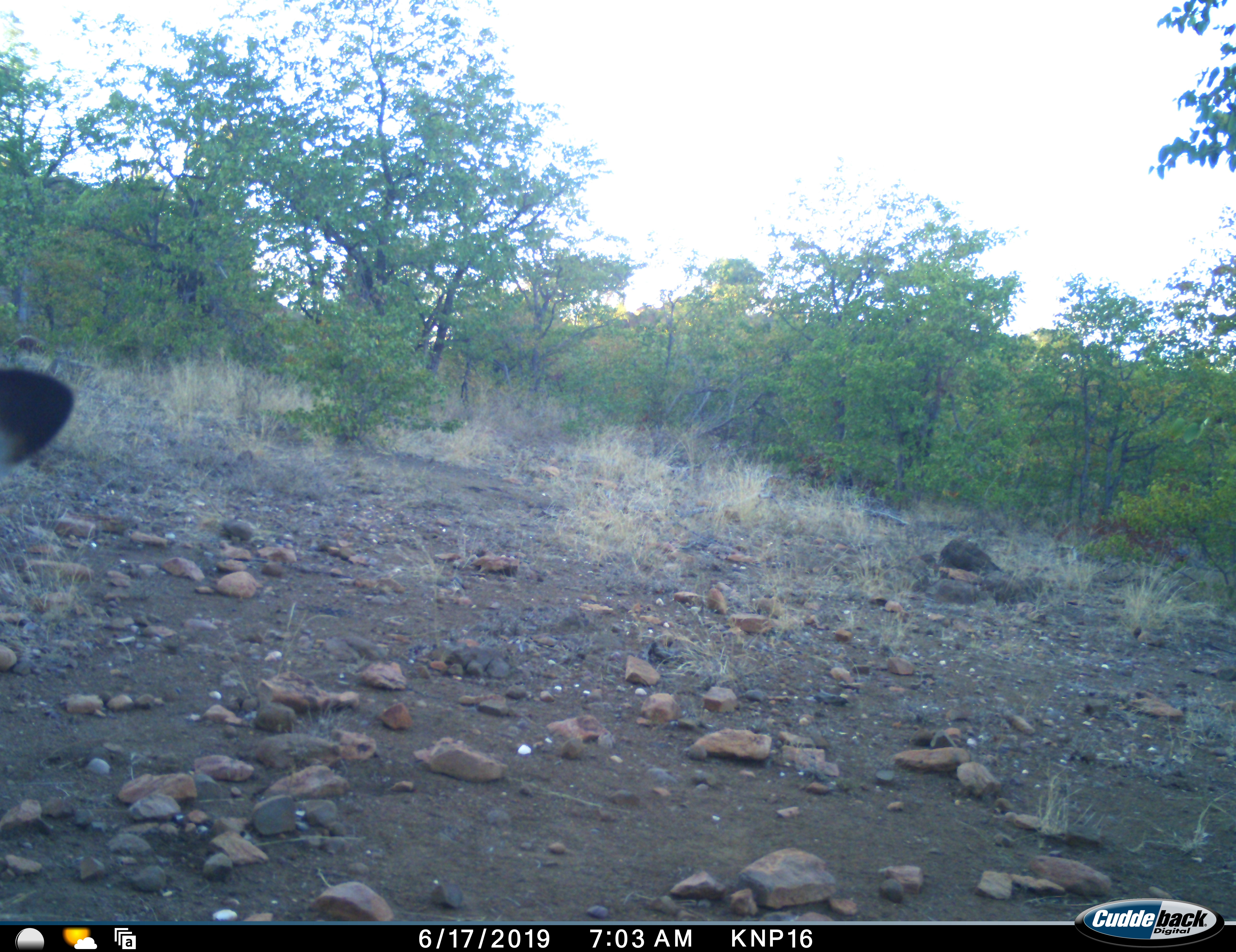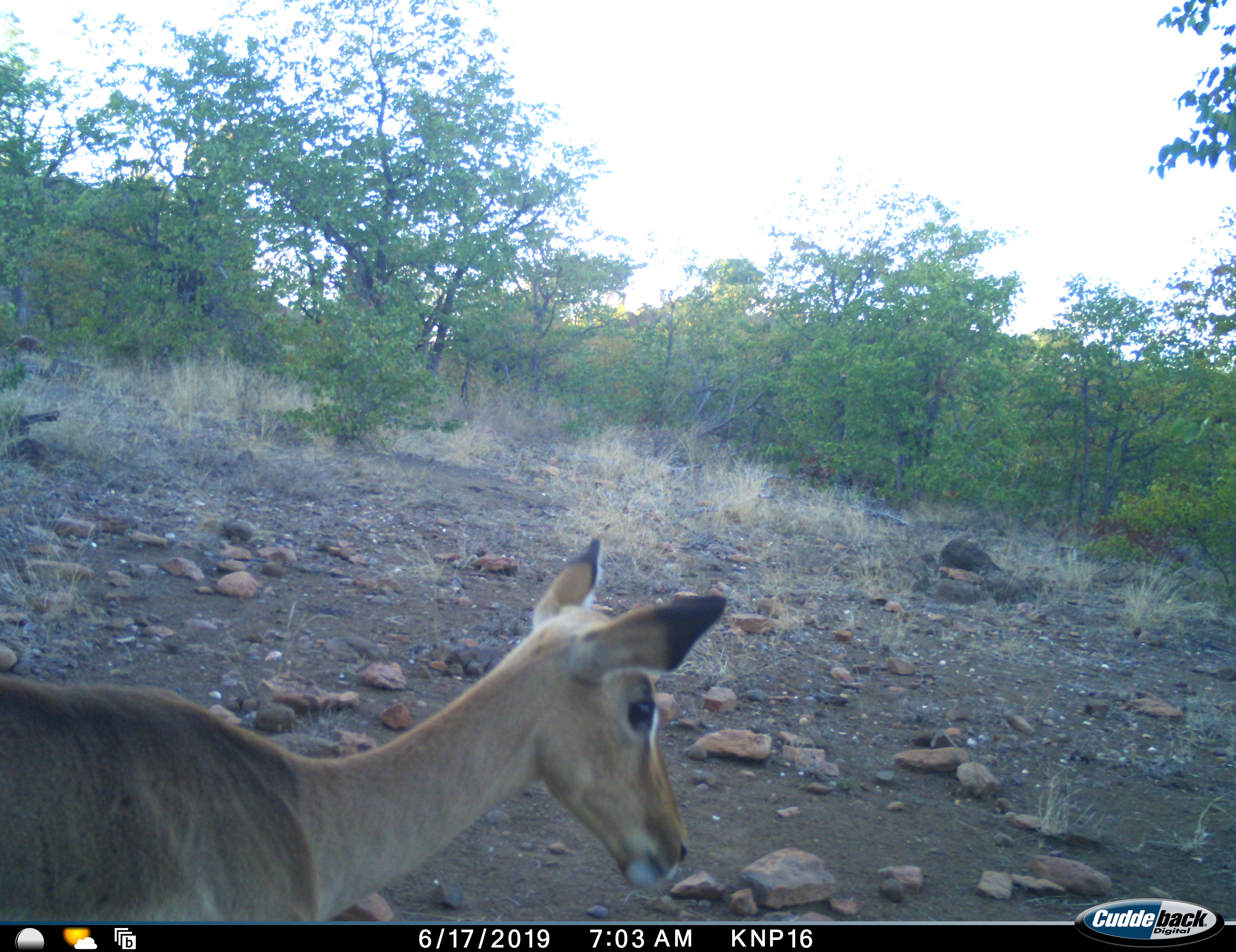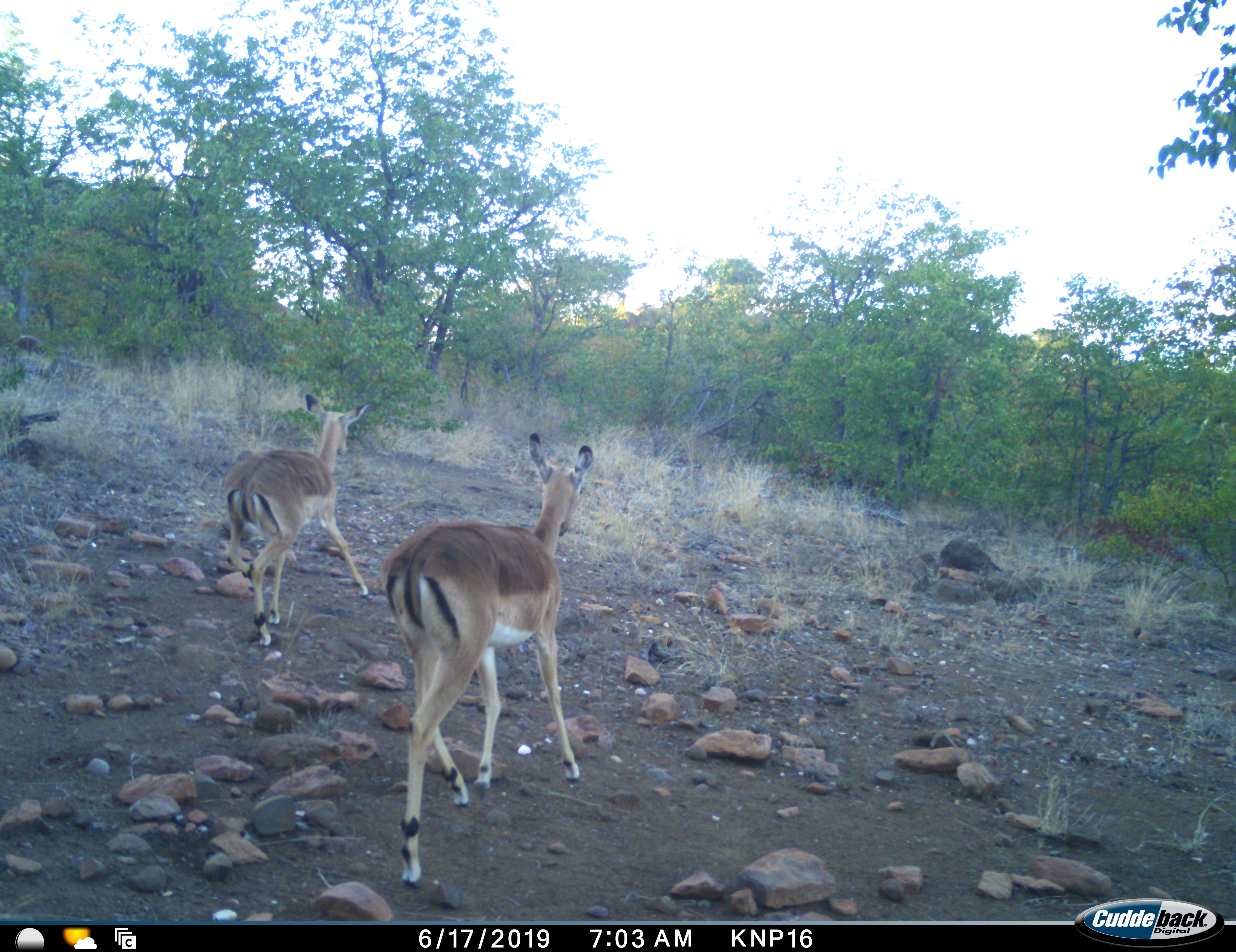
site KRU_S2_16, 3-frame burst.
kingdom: Animalia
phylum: Chordata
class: Mammalia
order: Artiodactyla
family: Bovidae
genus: Aepyceros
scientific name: Aepyceros melampus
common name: impala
Impala (Aepyceros melampus), count 2. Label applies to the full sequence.